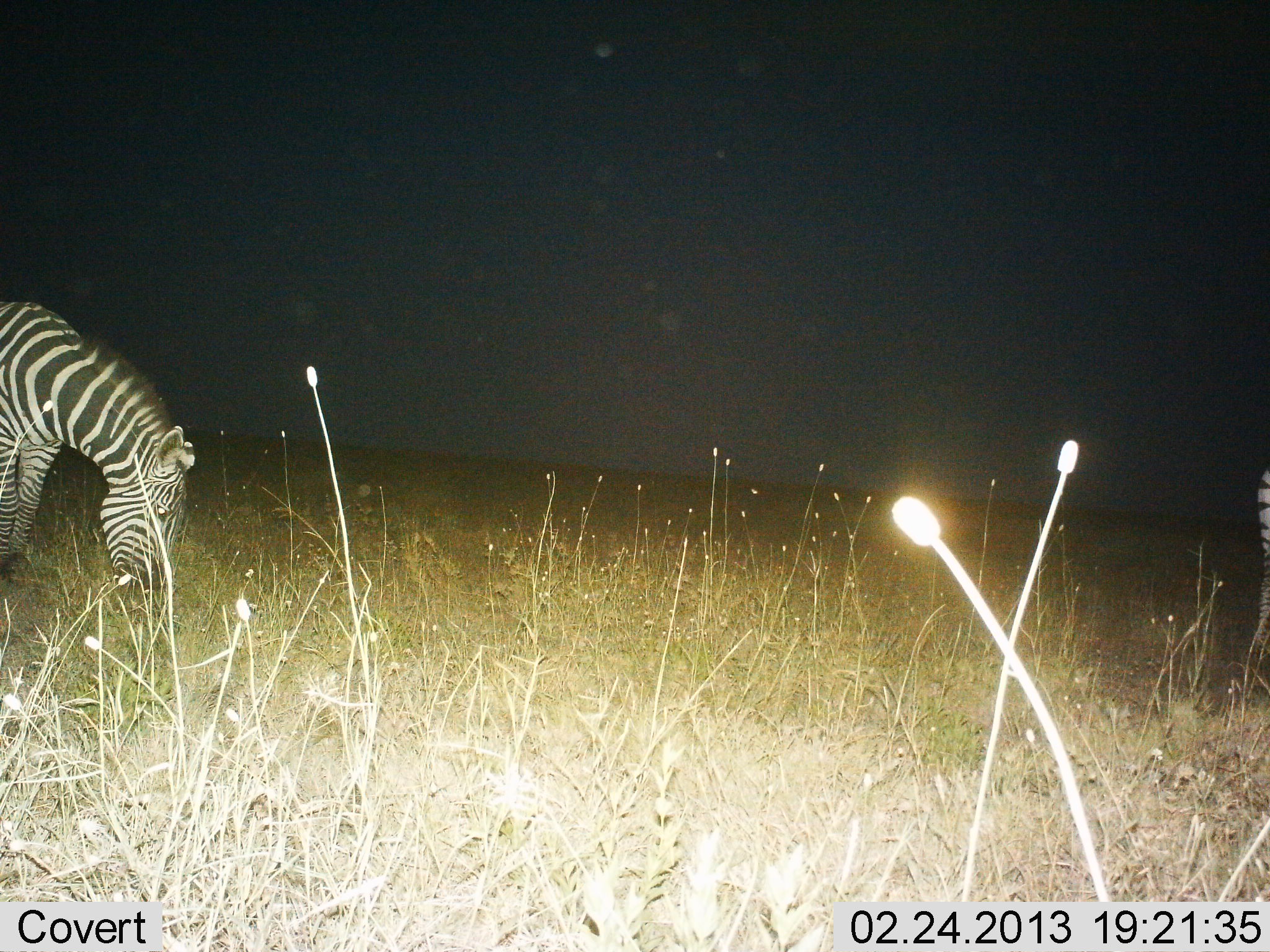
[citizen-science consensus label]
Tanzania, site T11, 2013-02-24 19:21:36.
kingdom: Animalia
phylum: Chordata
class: Mammalia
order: Perissodactyla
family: Equidae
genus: Equus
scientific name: Equus quagga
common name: plains zebra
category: zebra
Zebra (plains zebra) (Equus quagga), count 2. Behavior (volunteer vote fractions): standing 39%, resting 0%, moving 0%, interacting 0%. Young present (vote fraction): 0%. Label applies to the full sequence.